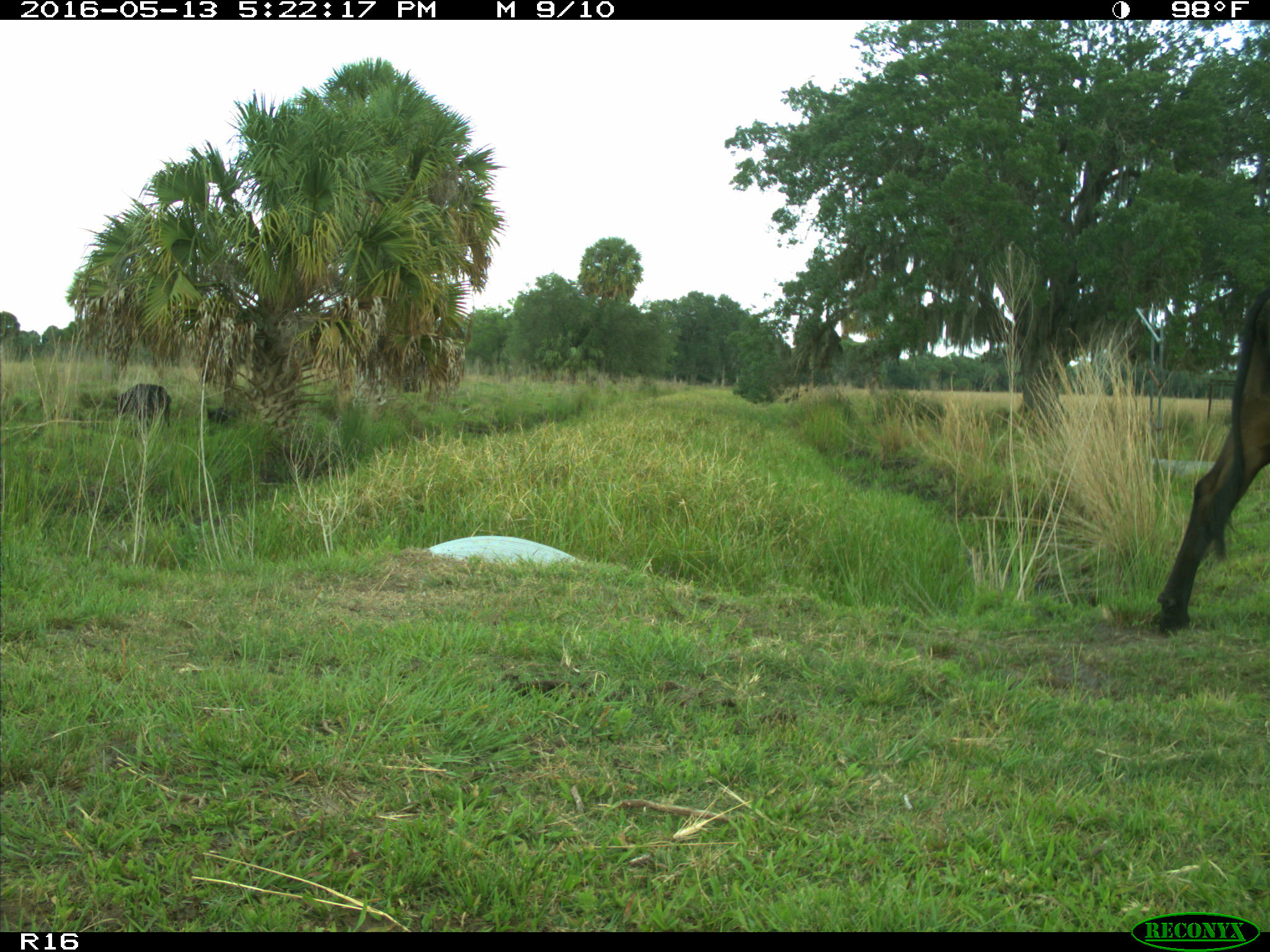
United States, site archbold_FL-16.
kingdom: Animalia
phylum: Chordata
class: Mammalia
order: Artiodactyla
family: Bovidae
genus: Bos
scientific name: Bos taurus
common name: domestic cow